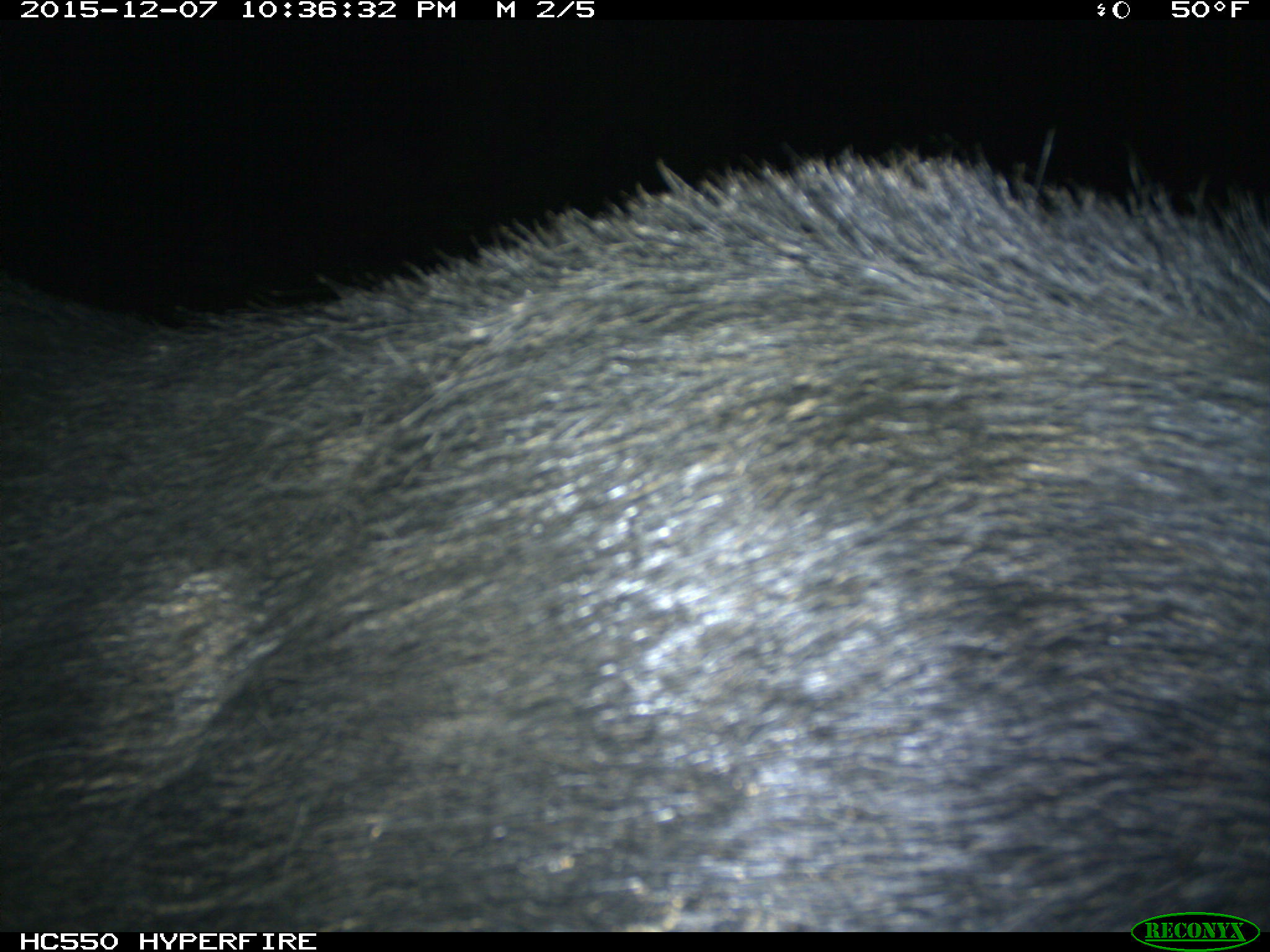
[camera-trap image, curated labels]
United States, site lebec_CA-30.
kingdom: Animalia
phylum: Chordata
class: Mammalia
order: Artiodactyla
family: Suidae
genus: Sus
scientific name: Sus scrofa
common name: wild boar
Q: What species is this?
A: Sus scrofa (wild boar).